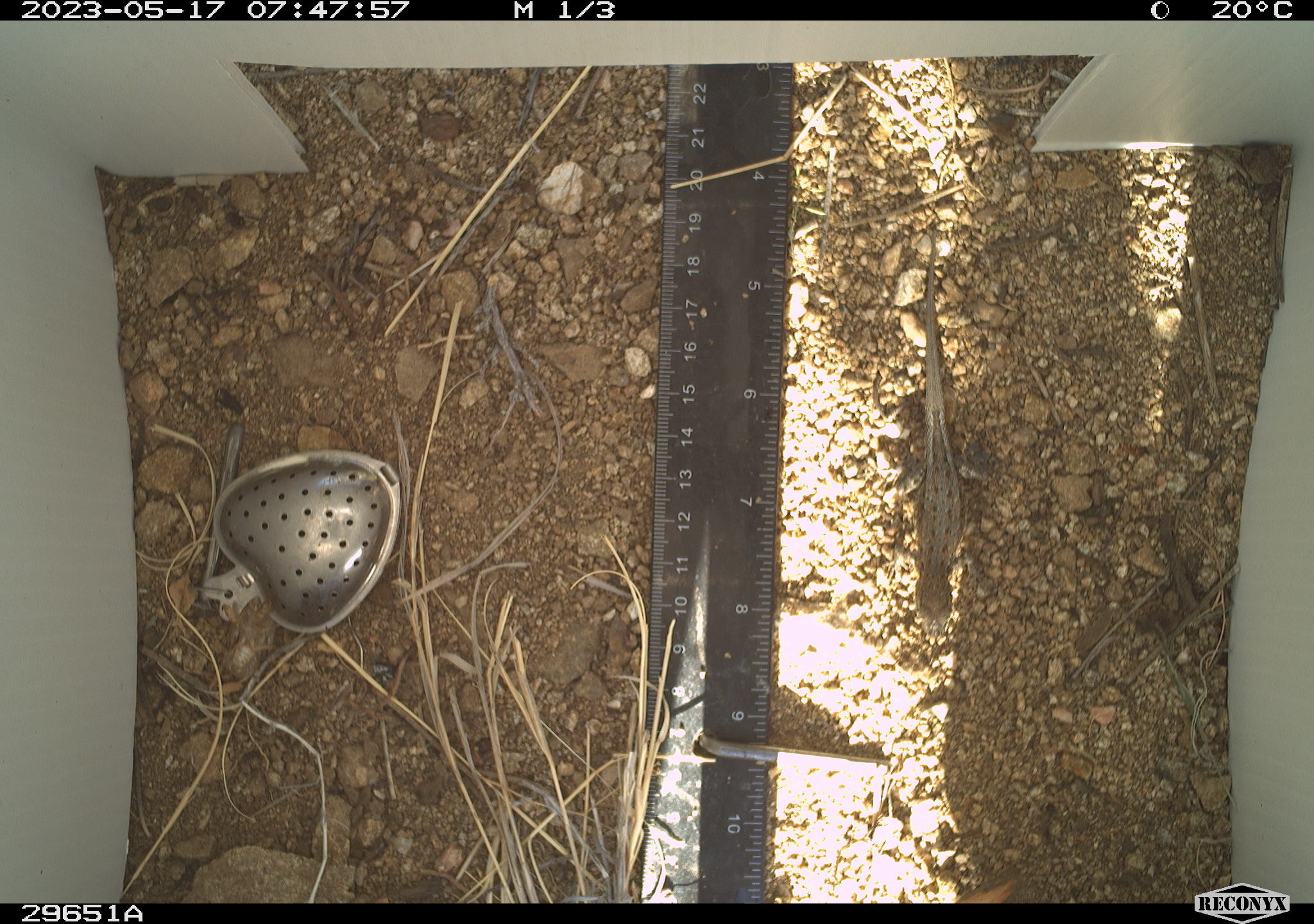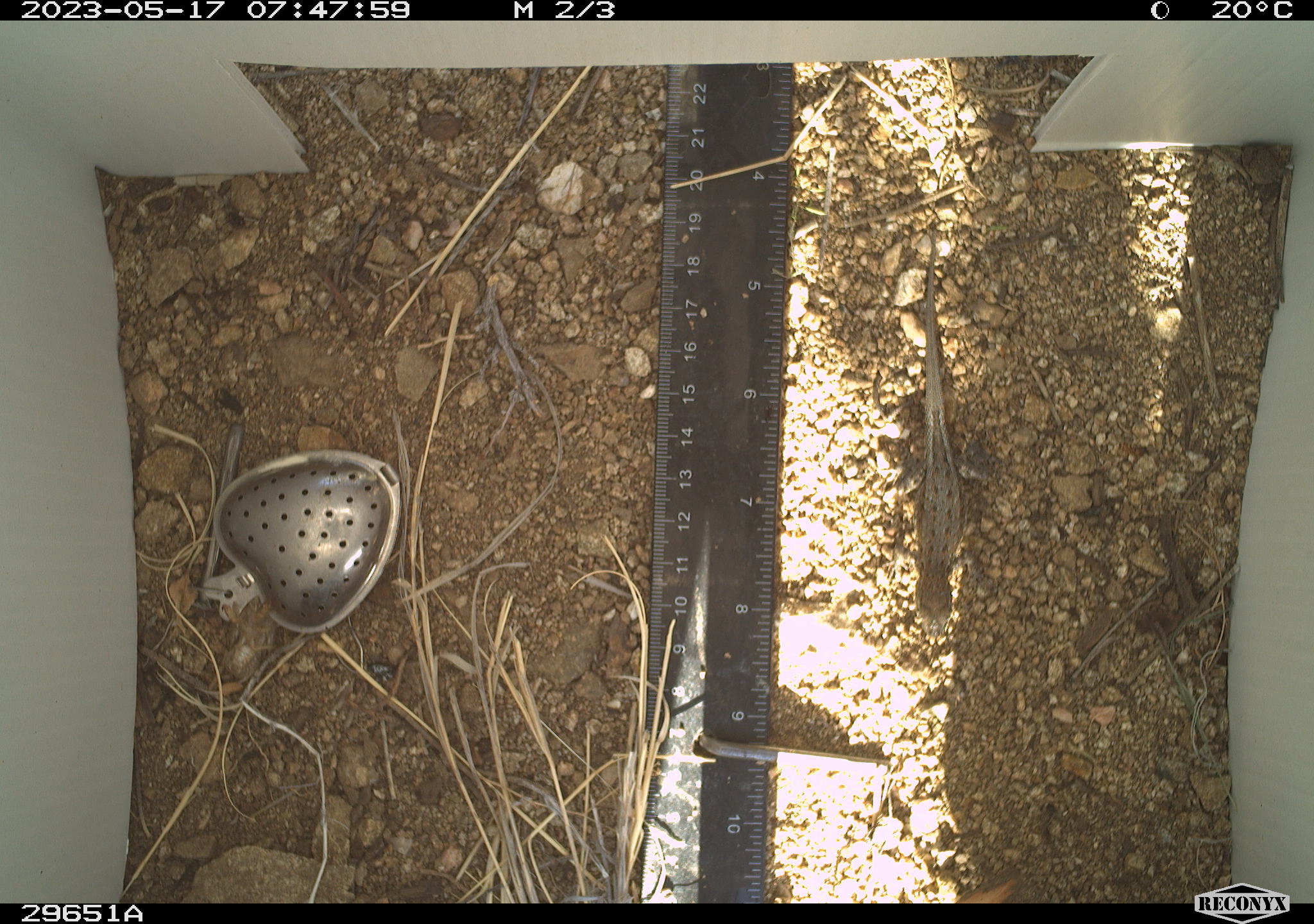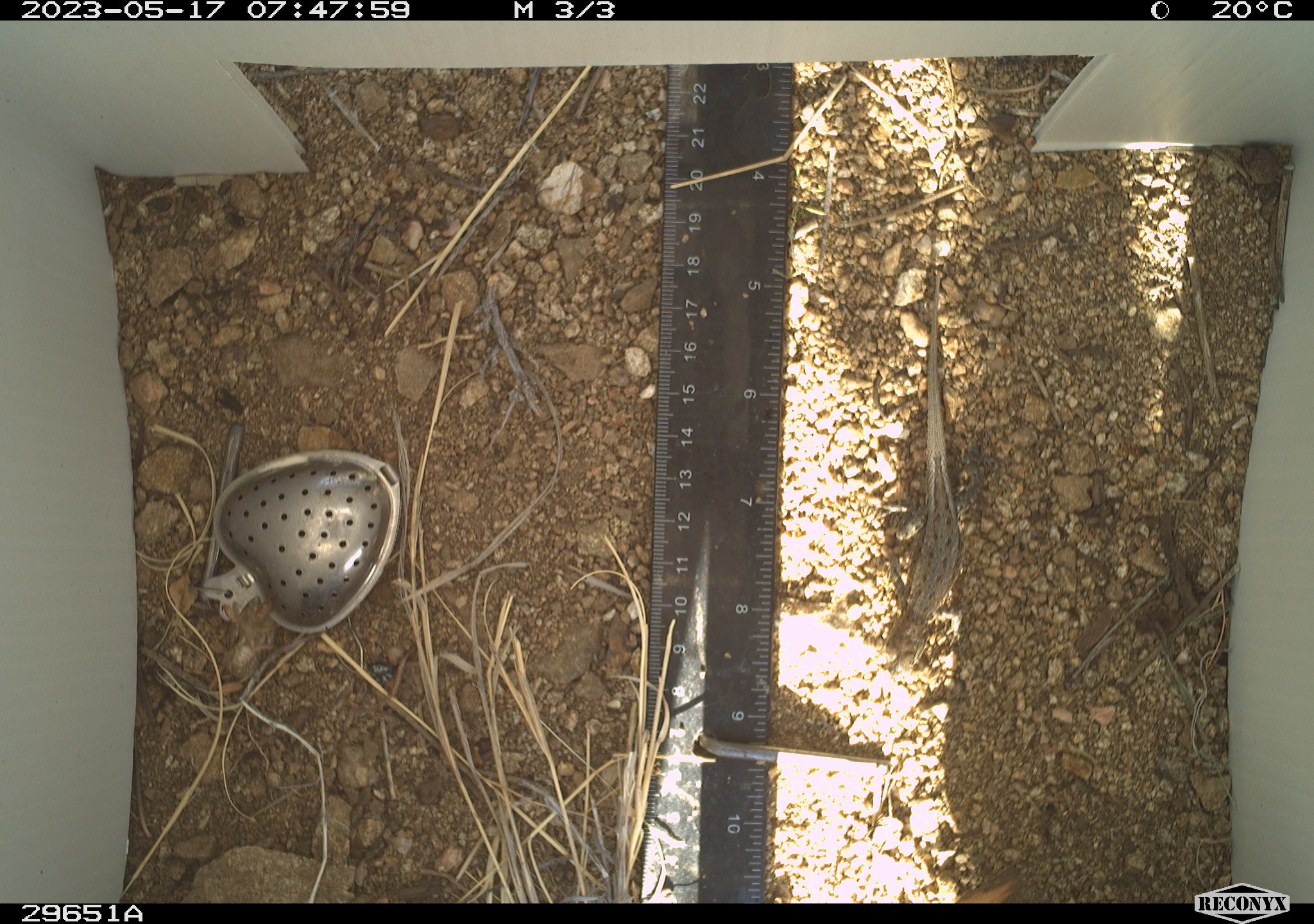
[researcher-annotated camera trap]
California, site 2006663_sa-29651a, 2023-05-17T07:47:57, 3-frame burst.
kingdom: Animalia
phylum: Chordata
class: Reptilia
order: Squamata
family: Phrynosomatidae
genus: Sceloporus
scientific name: Sceloporus graciosus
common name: common sagebrush lizard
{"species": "common sagebrush lizard (Sceloporus graciosus)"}